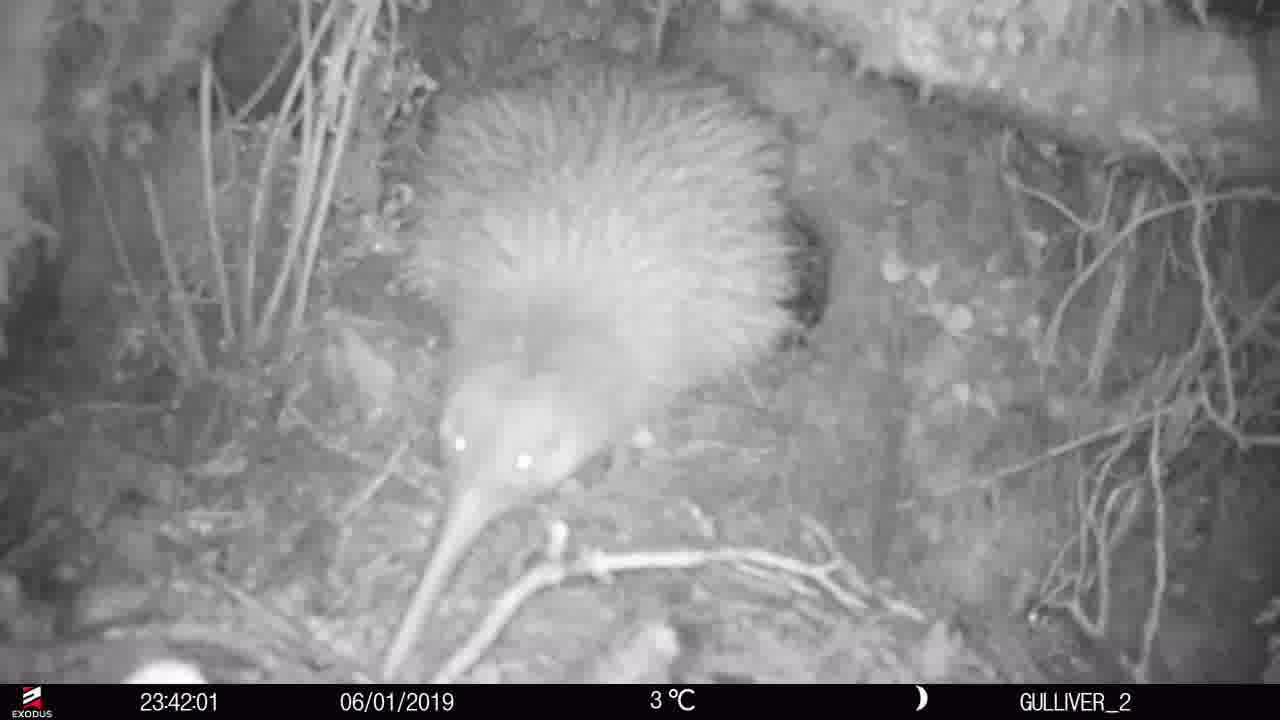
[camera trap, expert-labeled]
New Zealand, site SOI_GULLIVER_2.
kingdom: Animalia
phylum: Chordata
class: Aves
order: Apterygiformes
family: Apterygidae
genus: Apteryx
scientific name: Apteryx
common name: kiwi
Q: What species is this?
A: Kiwi (Apteryx).